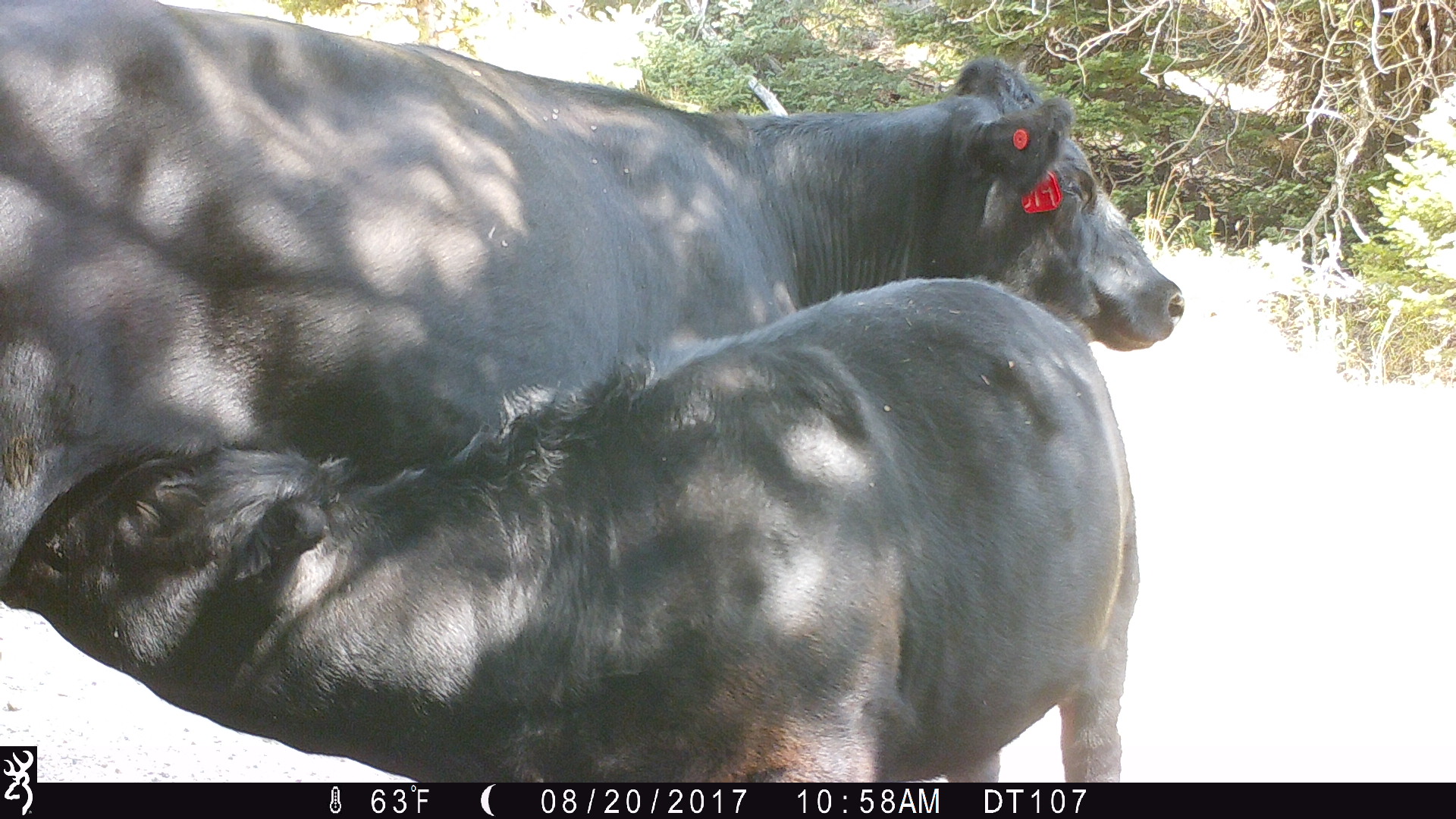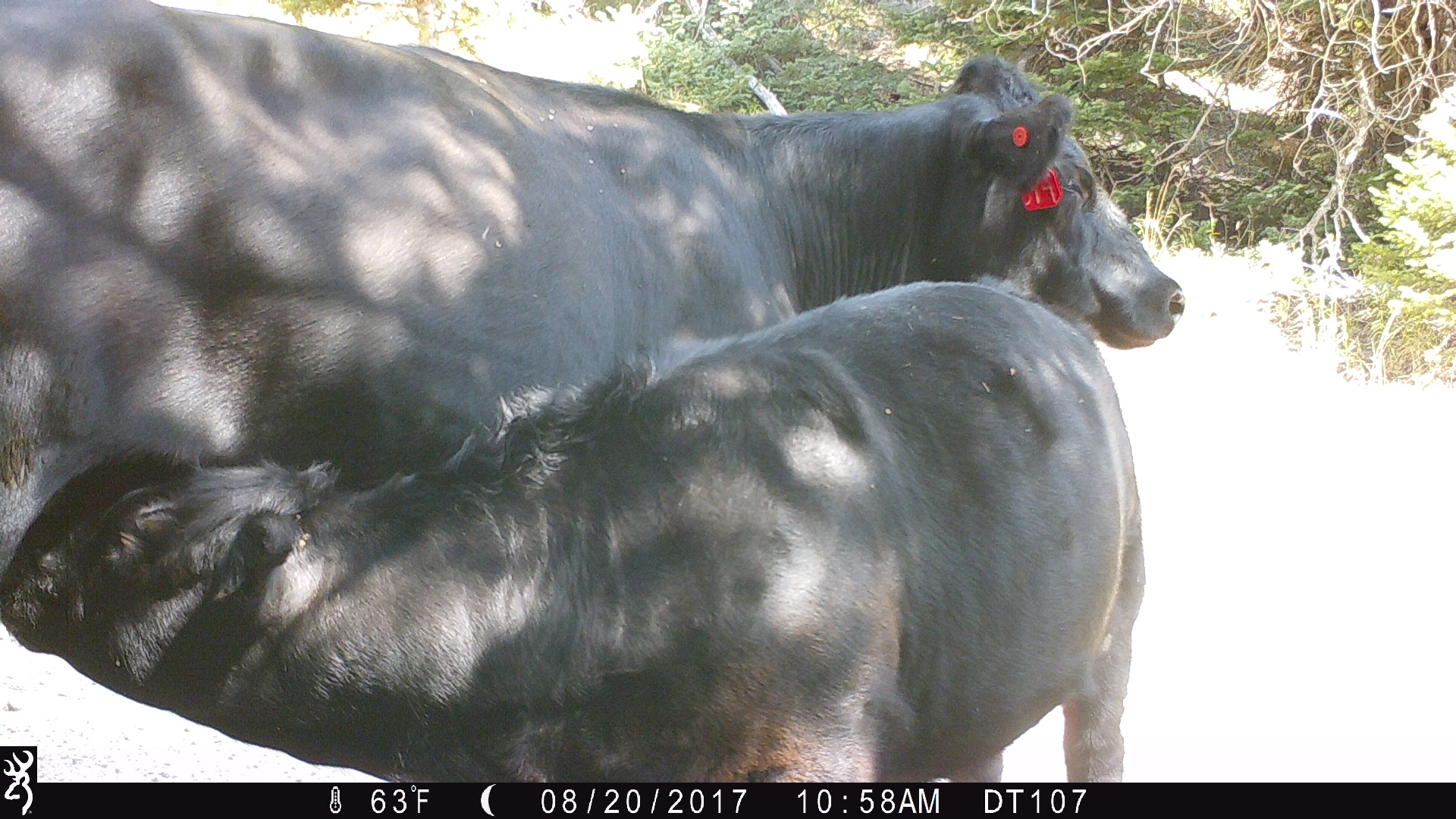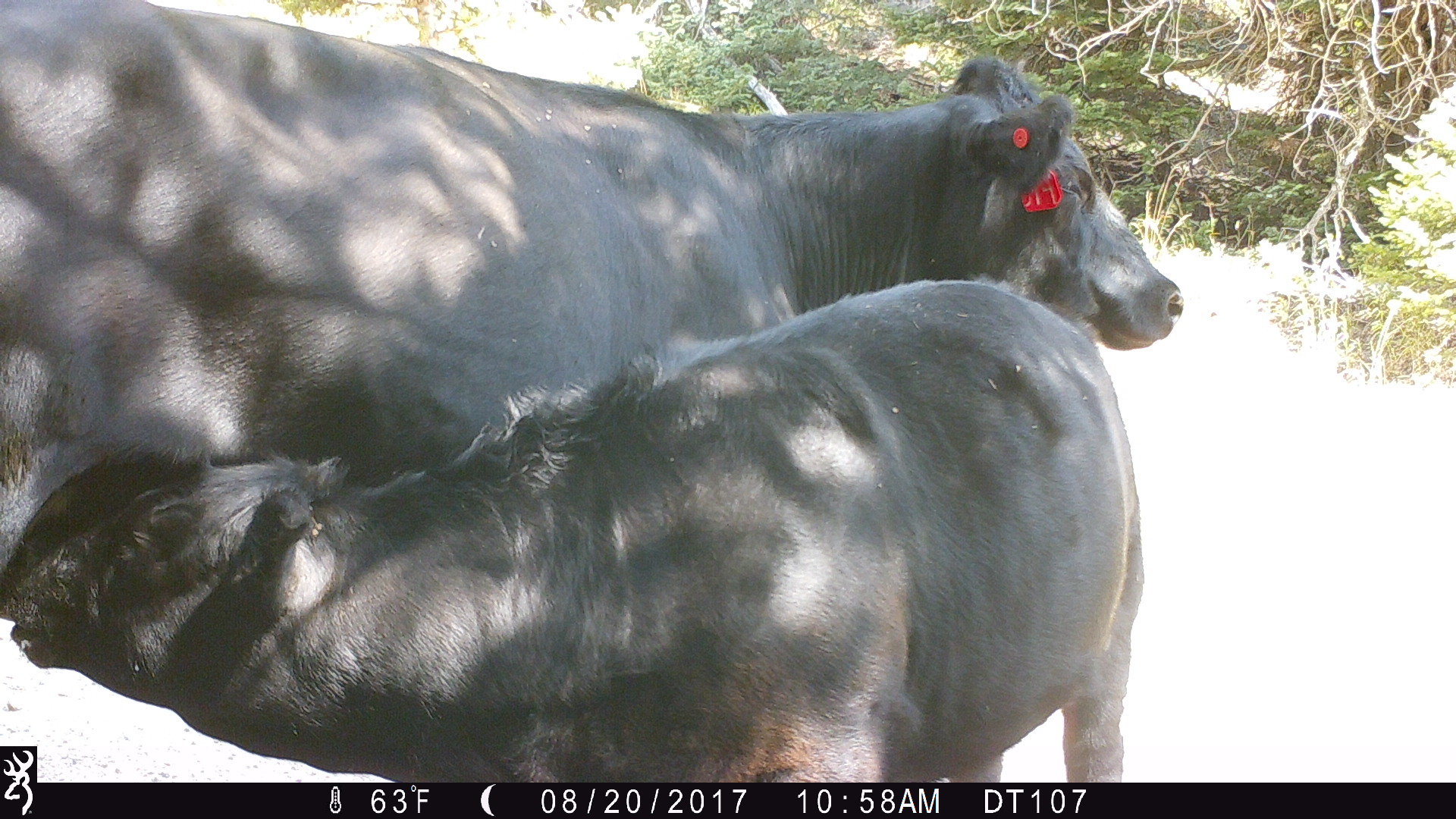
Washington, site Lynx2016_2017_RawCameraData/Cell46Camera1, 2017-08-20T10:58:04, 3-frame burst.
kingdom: Animalia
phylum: Chordata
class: Mammalia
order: Artiodactyla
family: Bovidae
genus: Bos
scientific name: Bos taurus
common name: domestic cattle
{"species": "domestic cattle (Bos taurus)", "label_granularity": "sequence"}